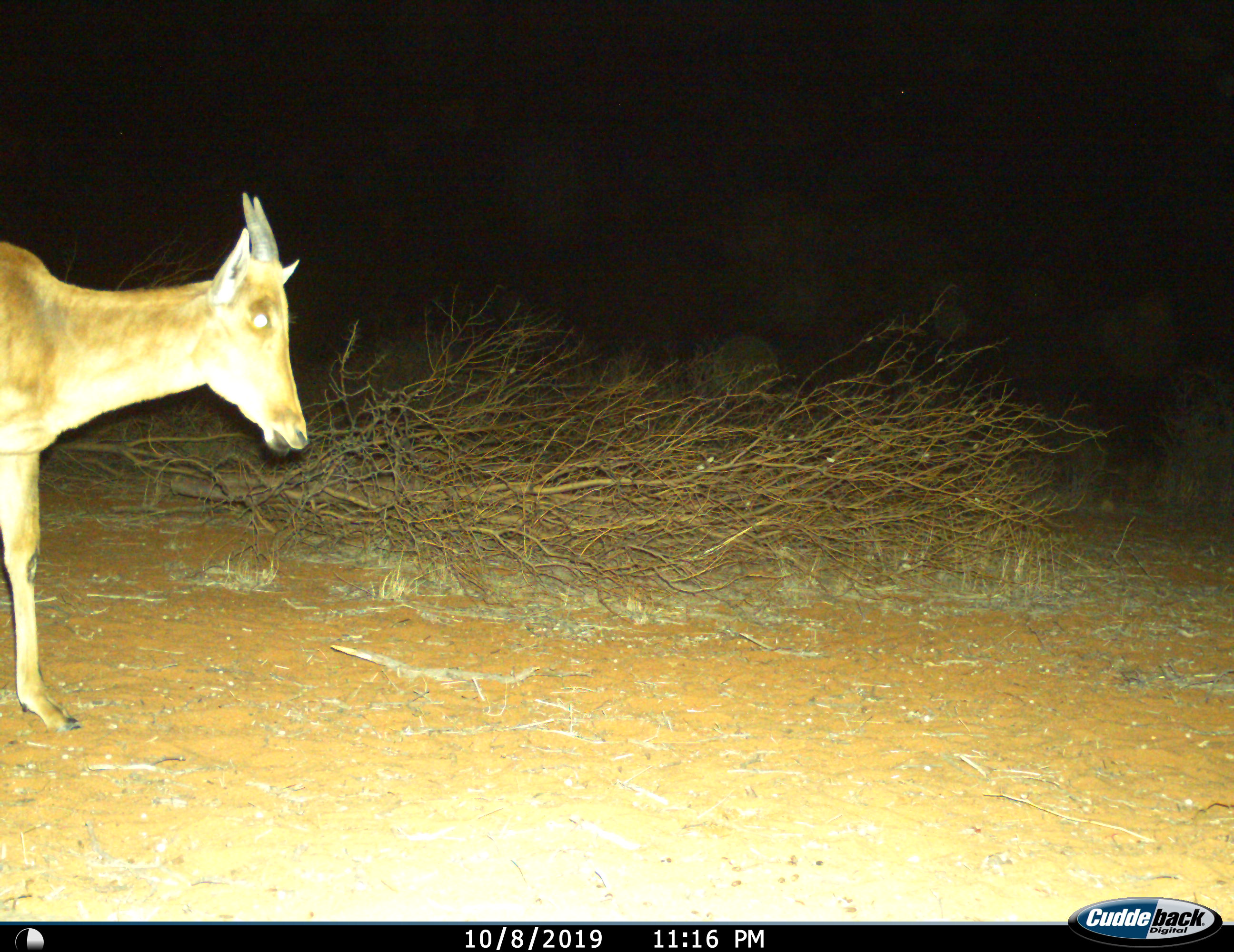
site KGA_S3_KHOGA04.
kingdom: Animalia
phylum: Chordata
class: Mammalia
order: Artiodactyla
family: Bovidae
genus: Alcelaphus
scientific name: Alcelaphus buselaphus caama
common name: red hartebeest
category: hartebeestred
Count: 1.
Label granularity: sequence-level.